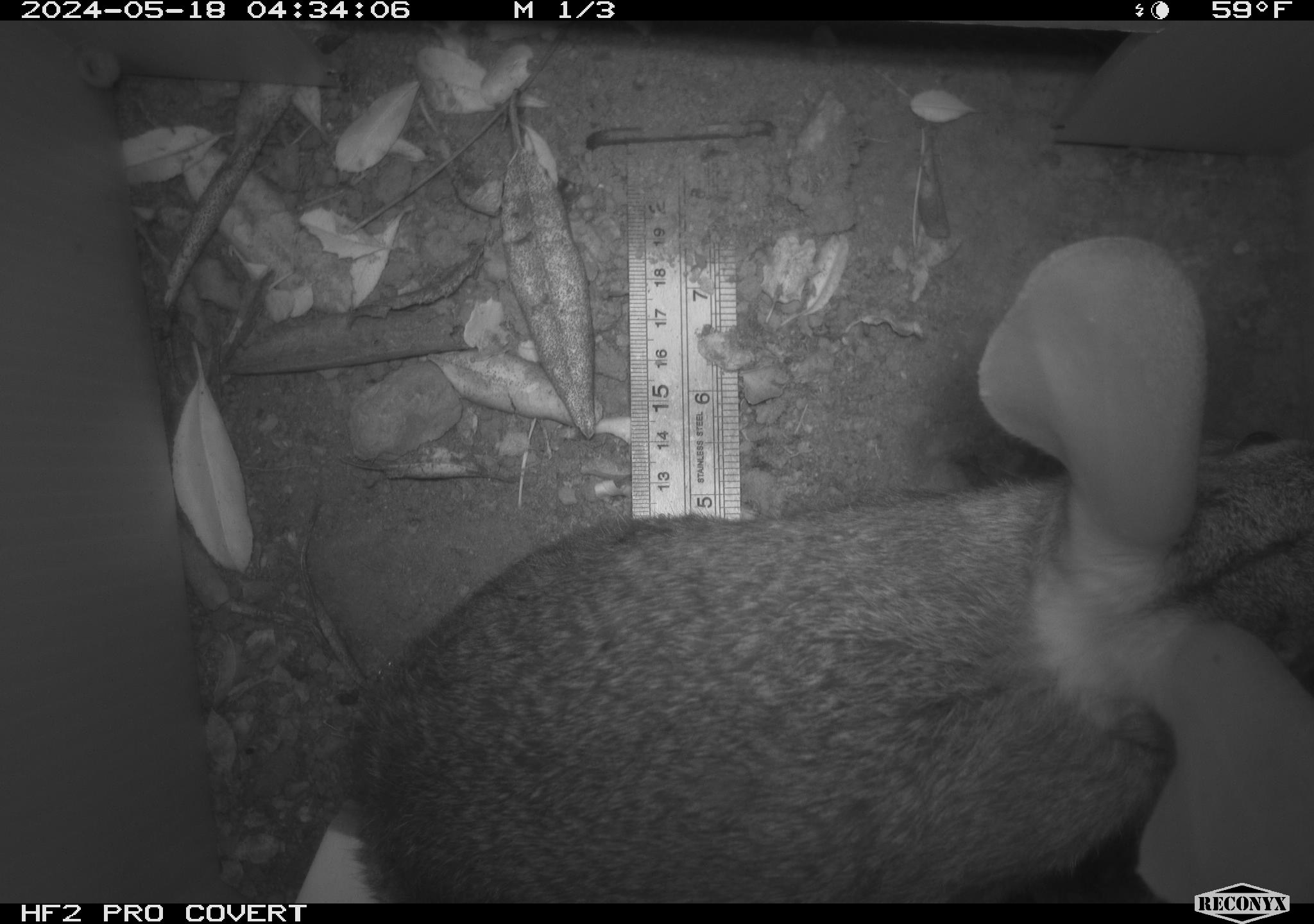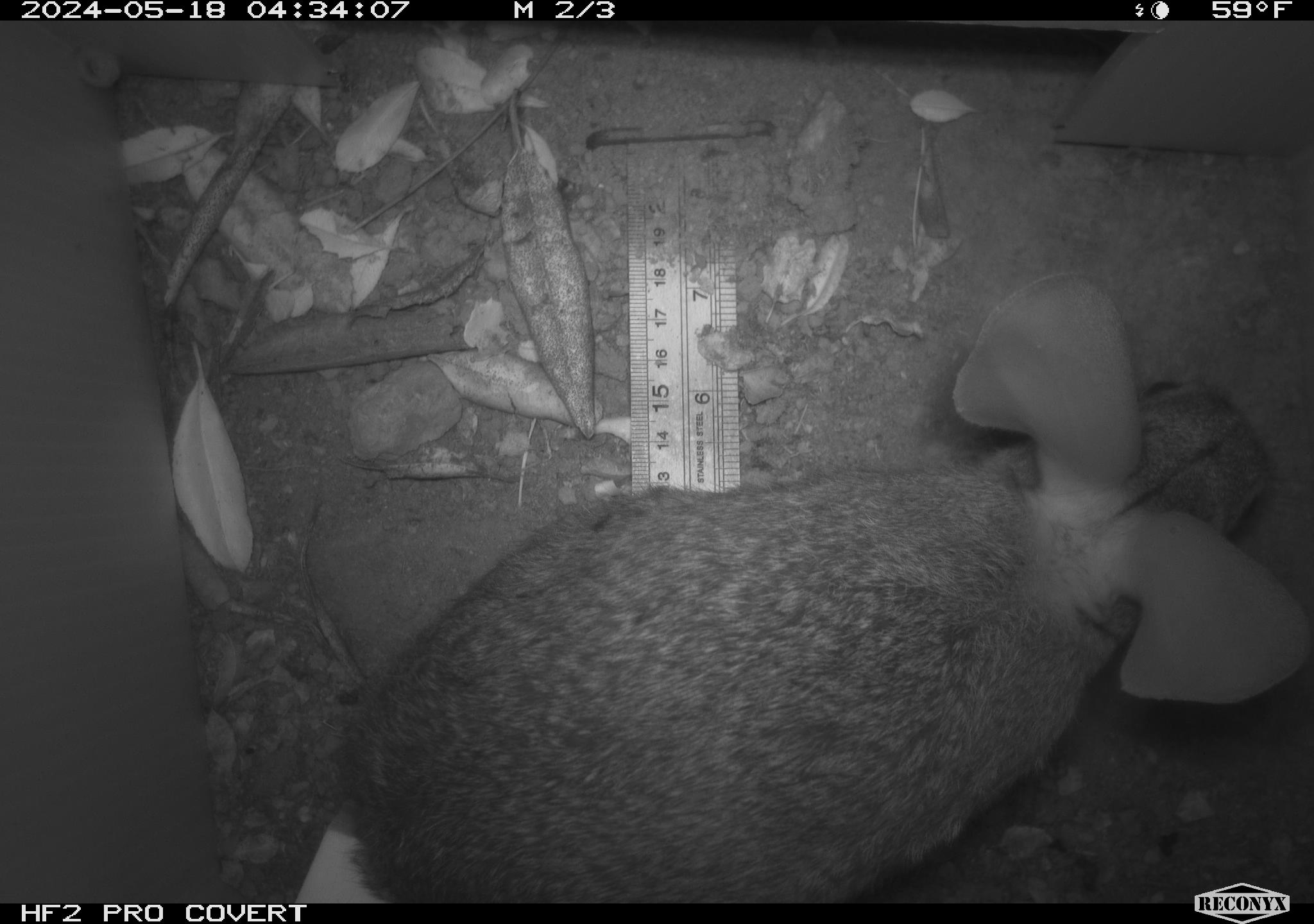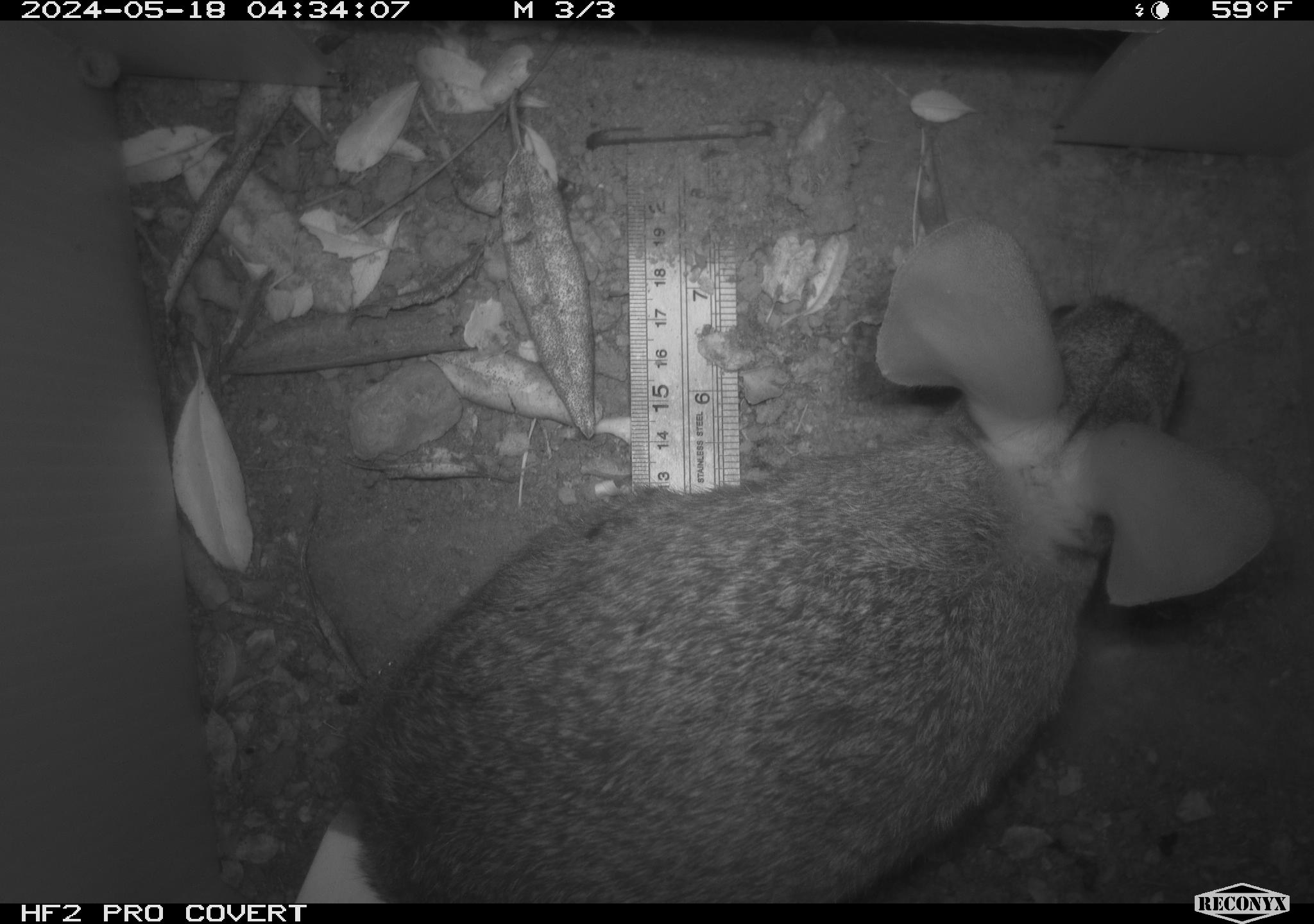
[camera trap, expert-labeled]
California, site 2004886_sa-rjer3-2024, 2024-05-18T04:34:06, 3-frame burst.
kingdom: Animalia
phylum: Chordata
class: Mammalia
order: Lagomorpha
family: Leporidae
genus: Sylvilagus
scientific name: Sylvilagus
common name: cottontail rabbits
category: sylvilagus species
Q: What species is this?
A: Sylvilagus species (cottontail rabbits) (Sylvilagus).